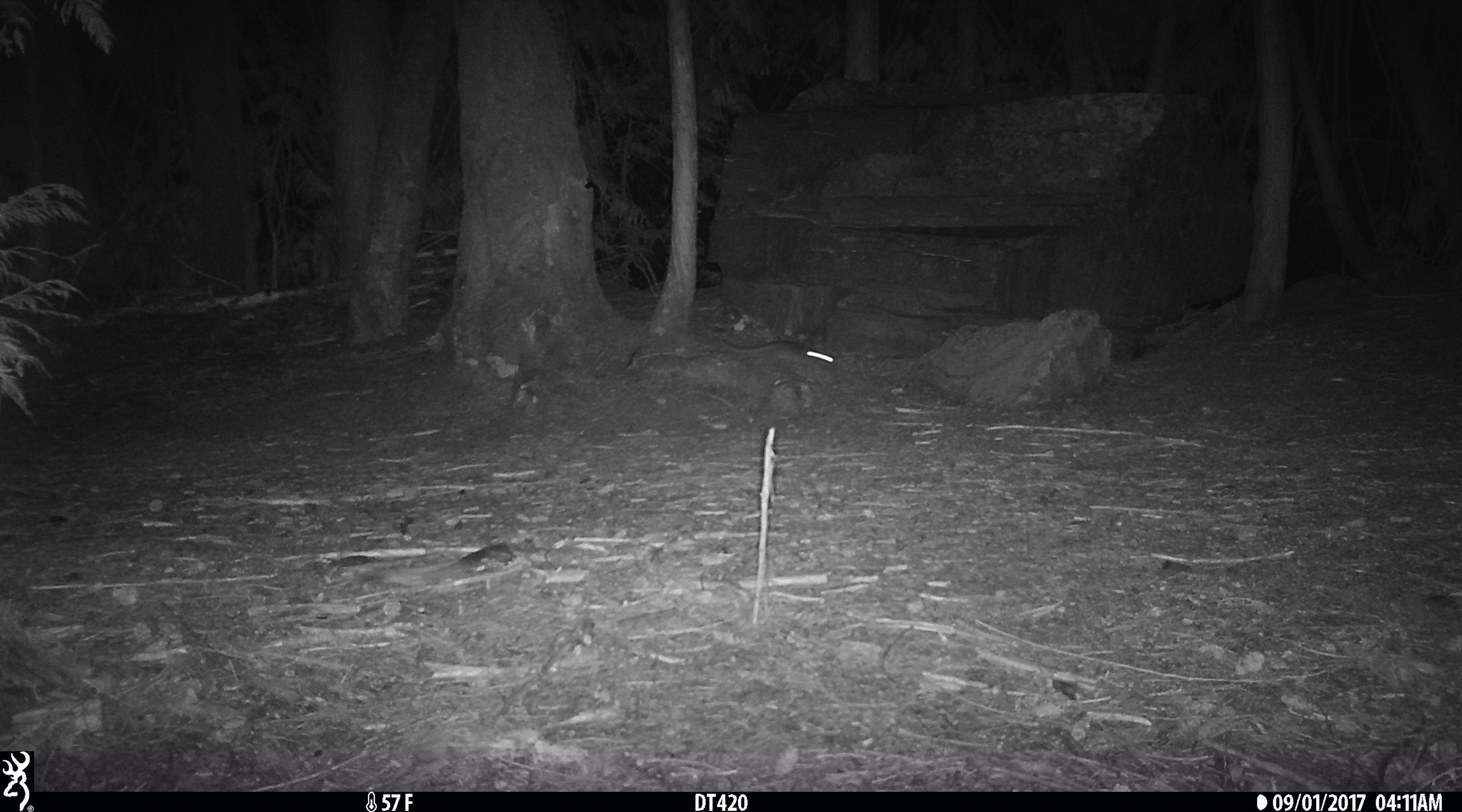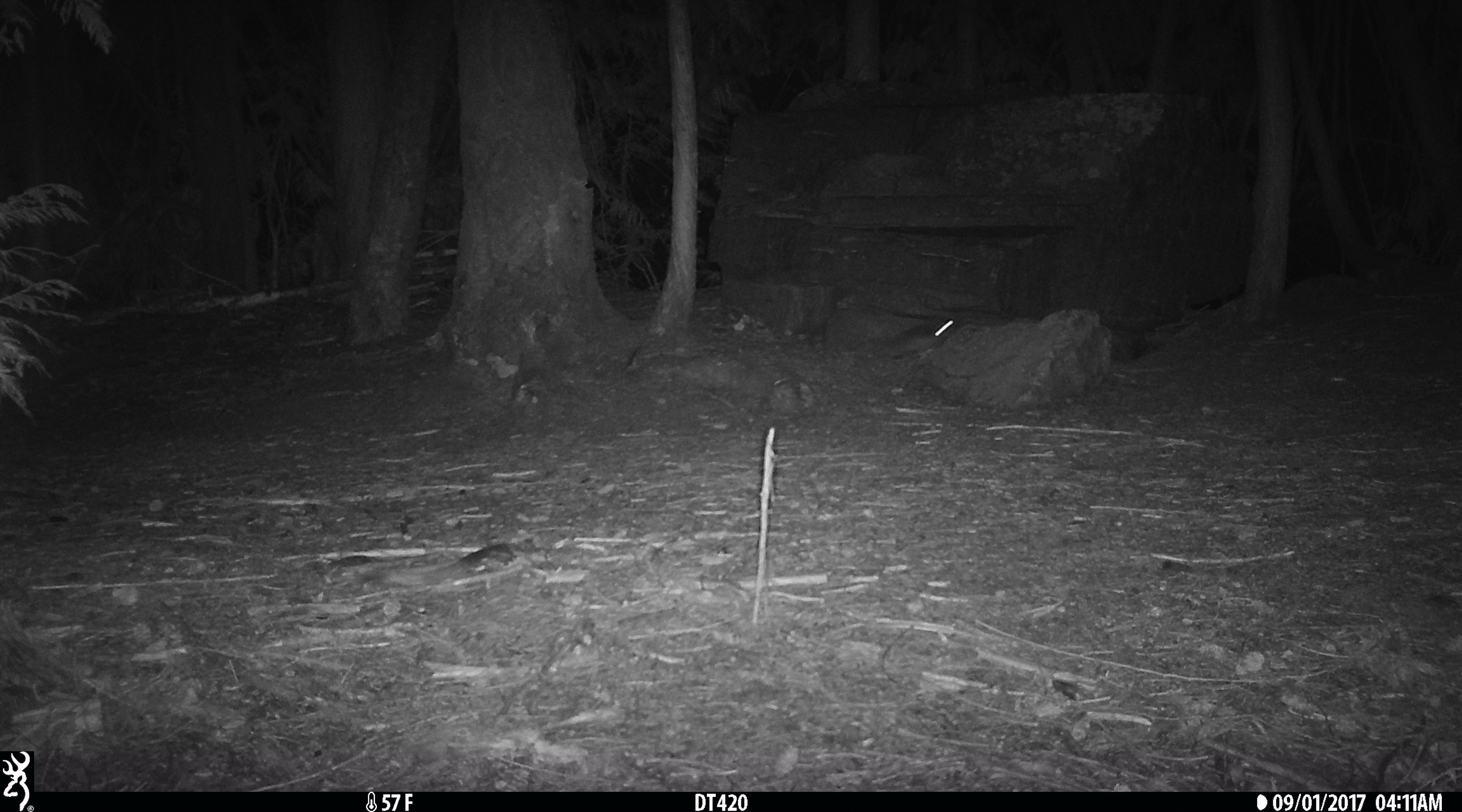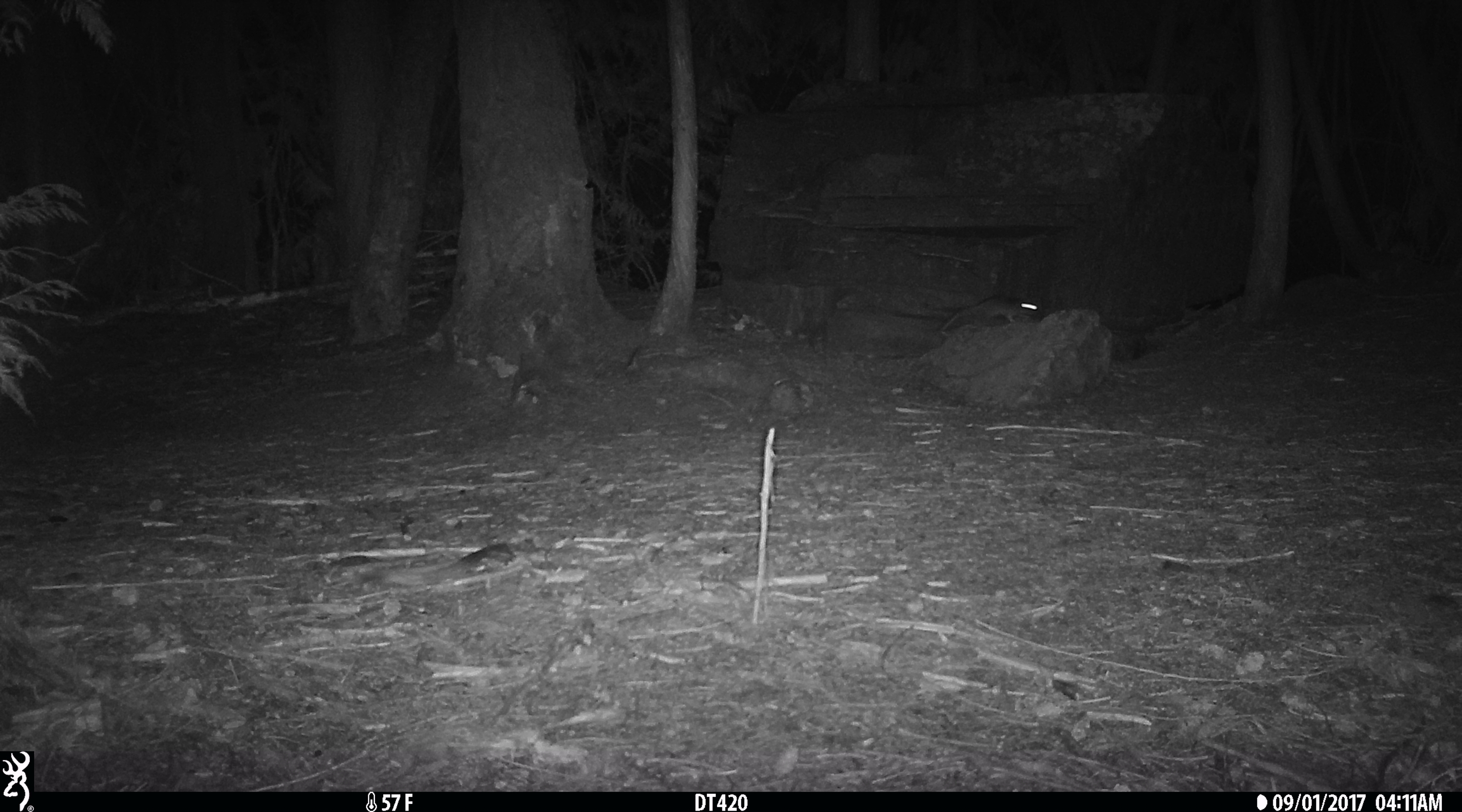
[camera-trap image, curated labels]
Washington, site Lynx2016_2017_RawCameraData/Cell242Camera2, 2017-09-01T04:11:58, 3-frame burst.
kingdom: Animalia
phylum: Chordata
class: Mammalia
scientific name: Mammalia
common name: small mammal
Small mammal (Mammalia). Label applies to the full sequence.